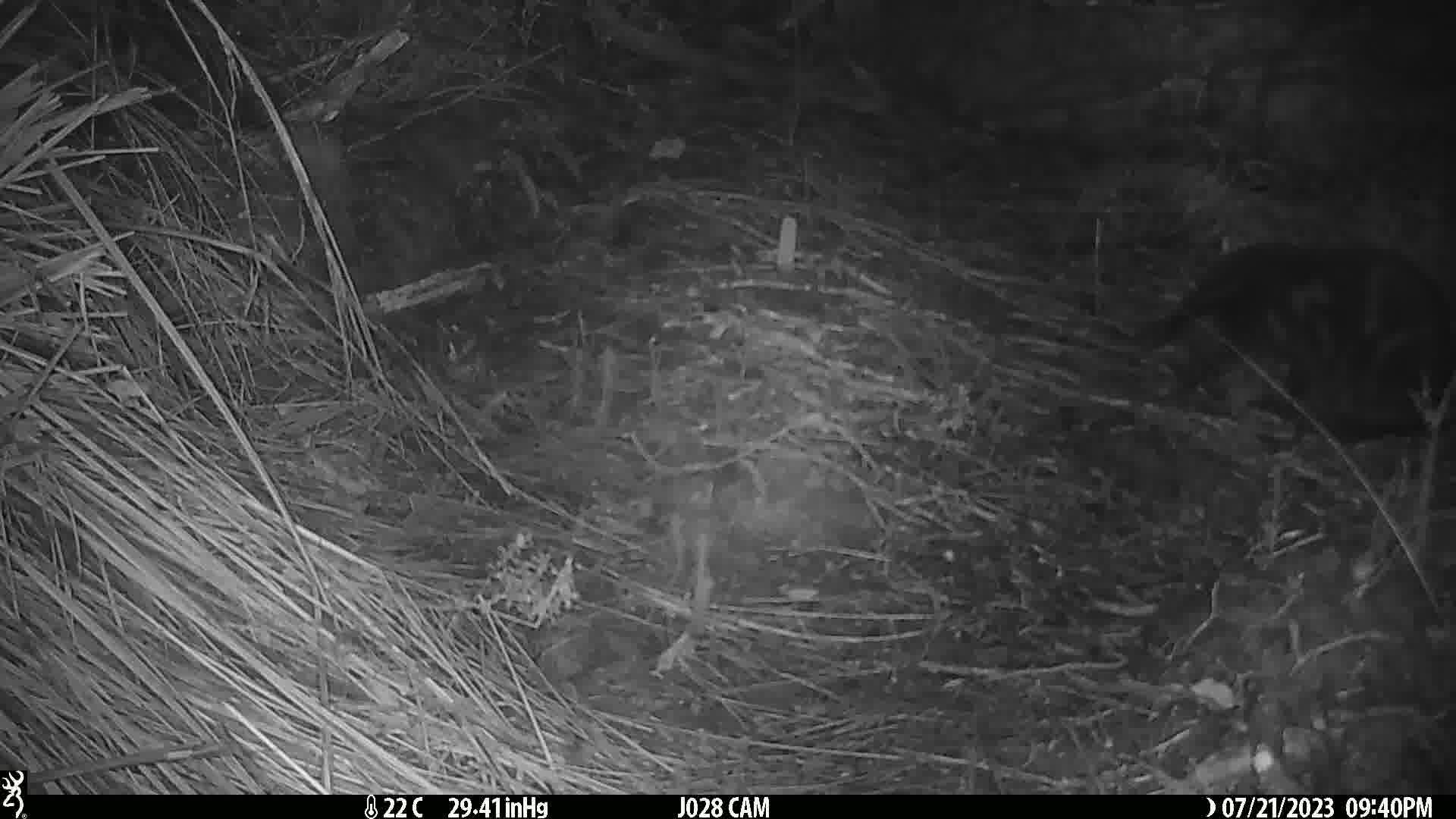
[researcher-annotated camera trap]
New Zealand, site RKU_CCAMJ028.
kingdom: Animalia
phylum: Chordata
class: Mammalia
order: Carnivora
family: Felidae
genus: Felis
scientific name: Felis catus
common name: domestic cat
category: cat